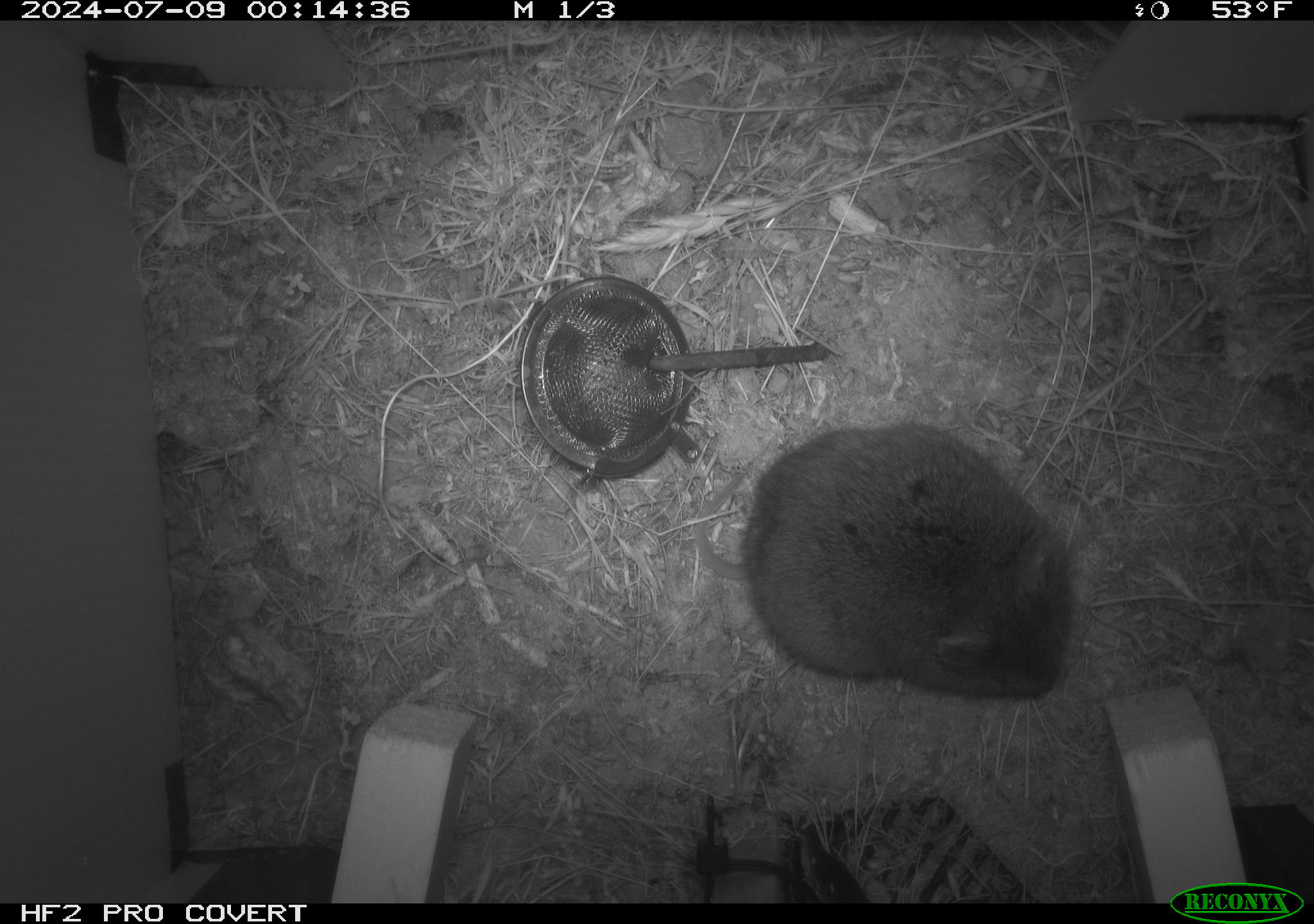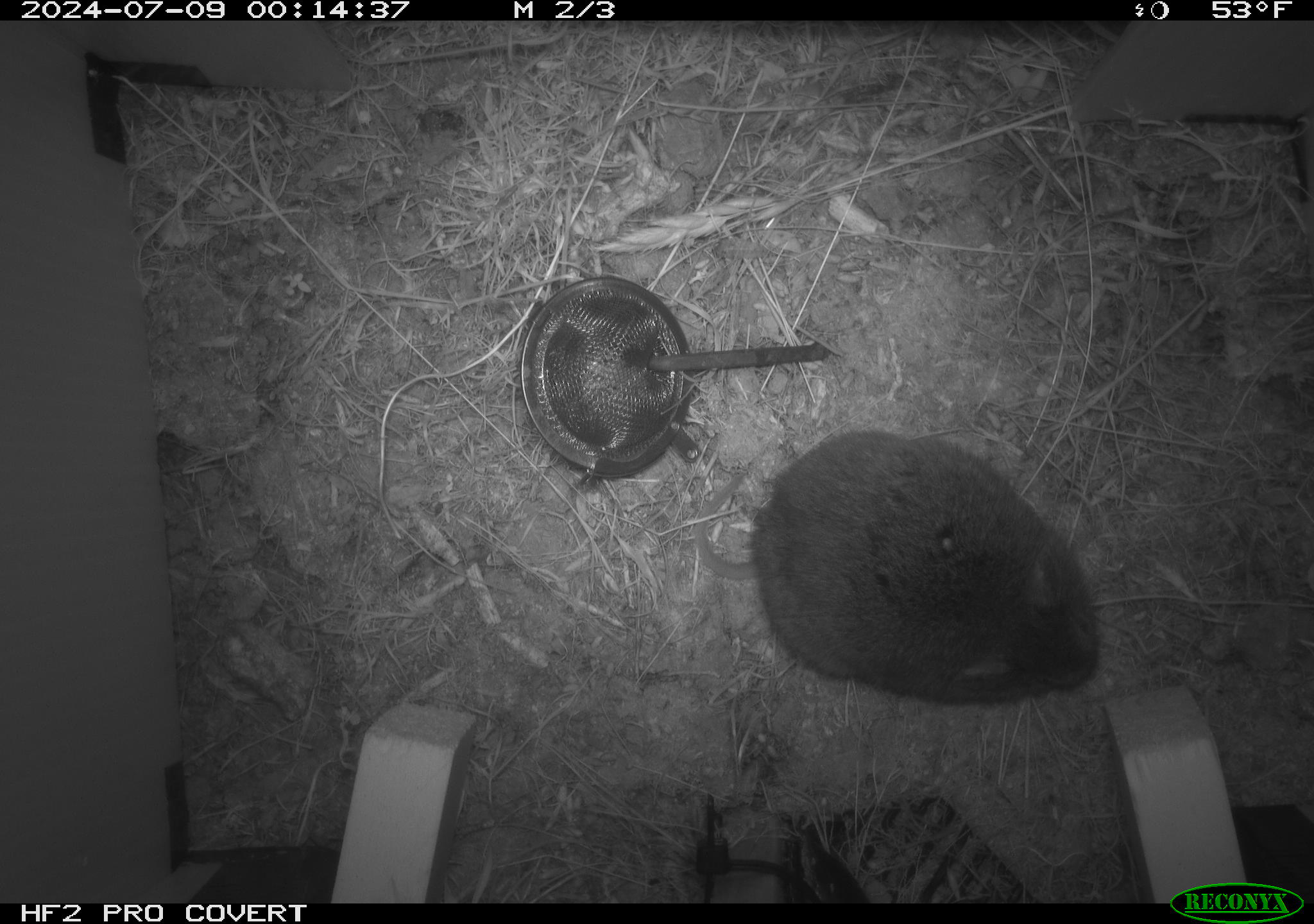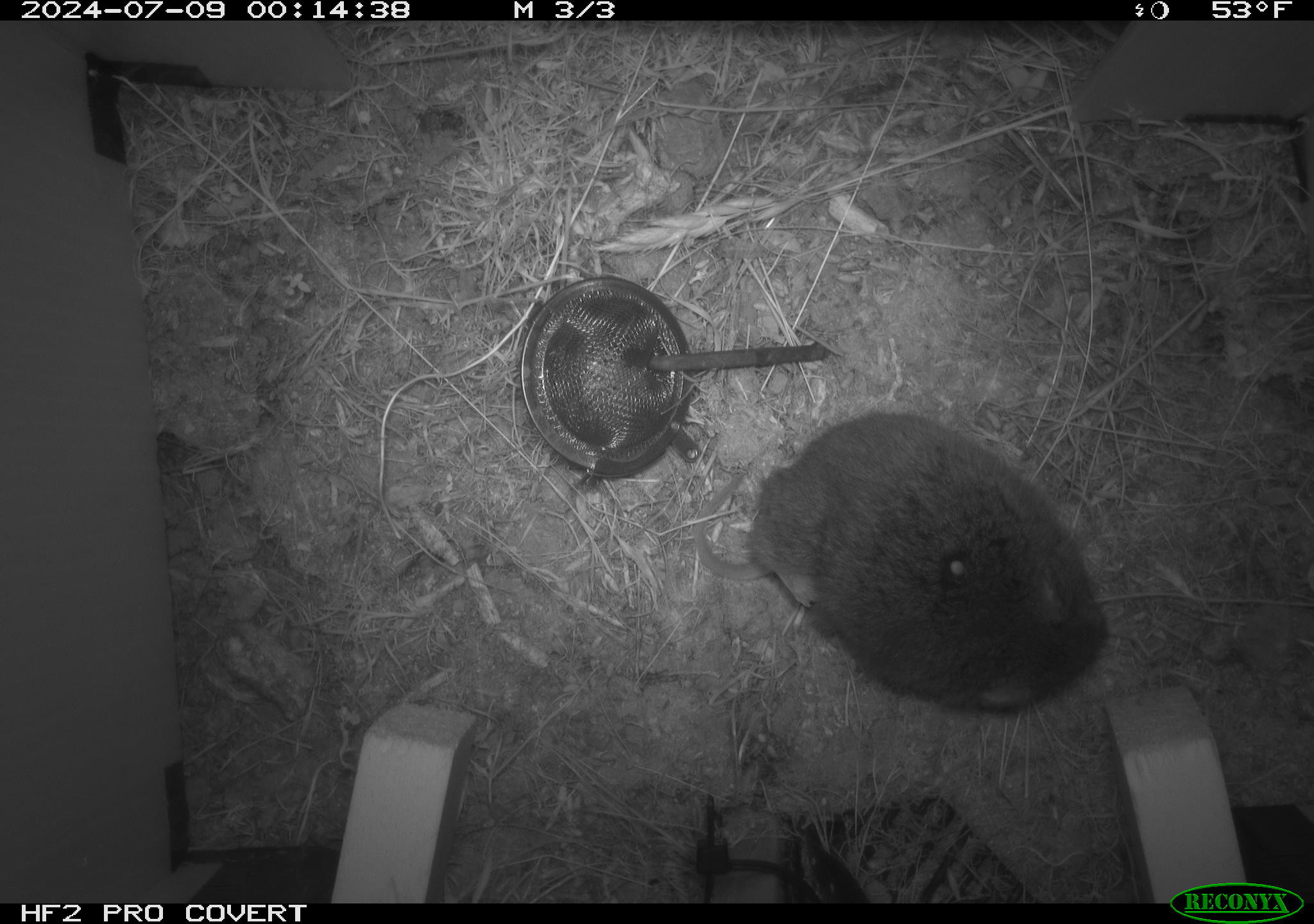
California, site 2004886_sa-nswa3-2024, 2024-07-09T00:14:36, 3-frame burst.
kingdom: Animalia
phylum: Chordata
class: Mammalia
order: Rodentia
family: Cricetidae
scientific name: Arvicolinae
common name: voles, lemmings, and muskrats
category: arvicolinae subfamily